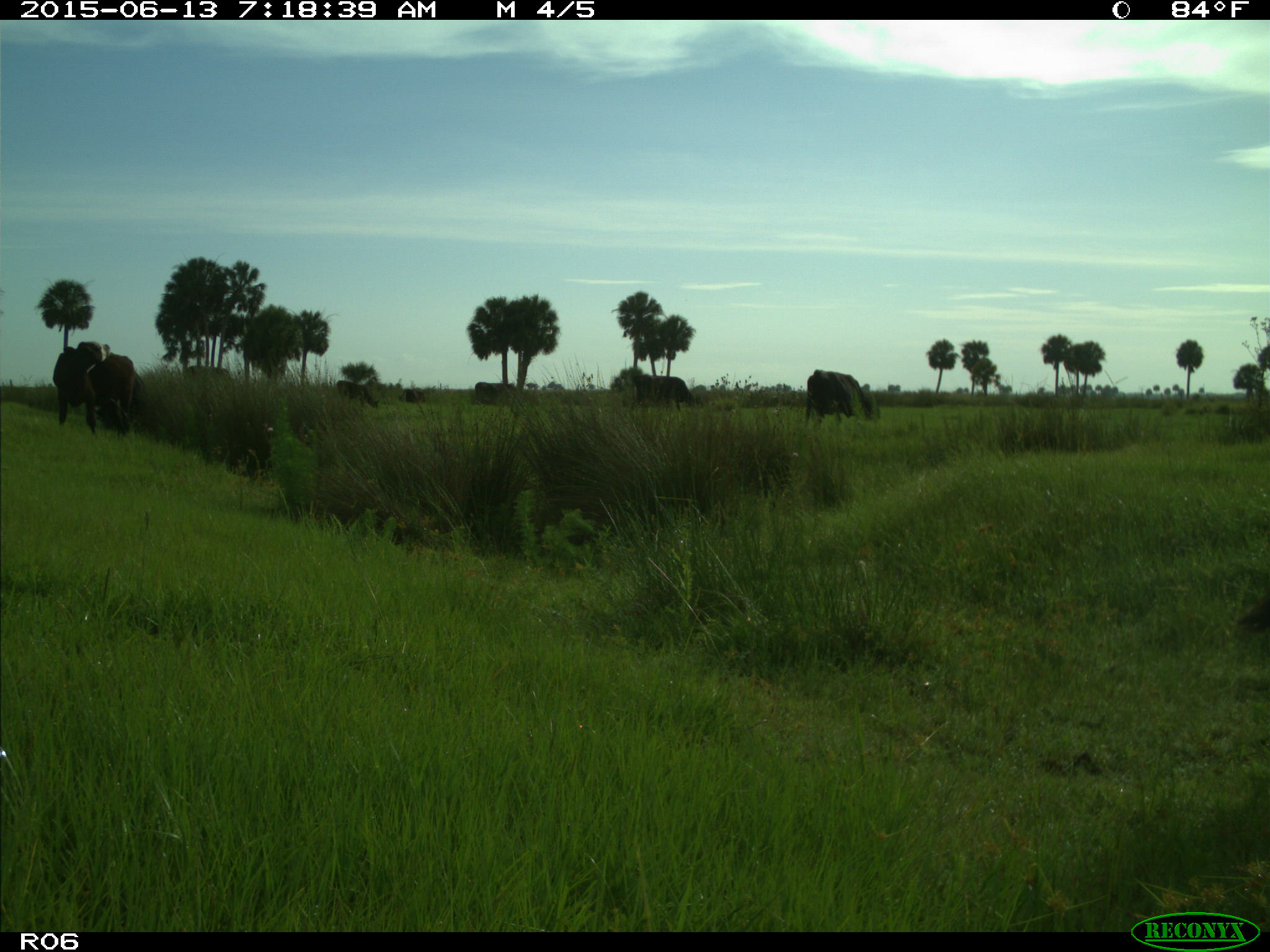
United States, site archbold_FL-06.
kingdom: Animalia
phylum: Chordata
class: Mammalia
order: Artiodactyla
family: Bovidae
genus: Bos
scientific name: Bos taurus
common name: domestic cow